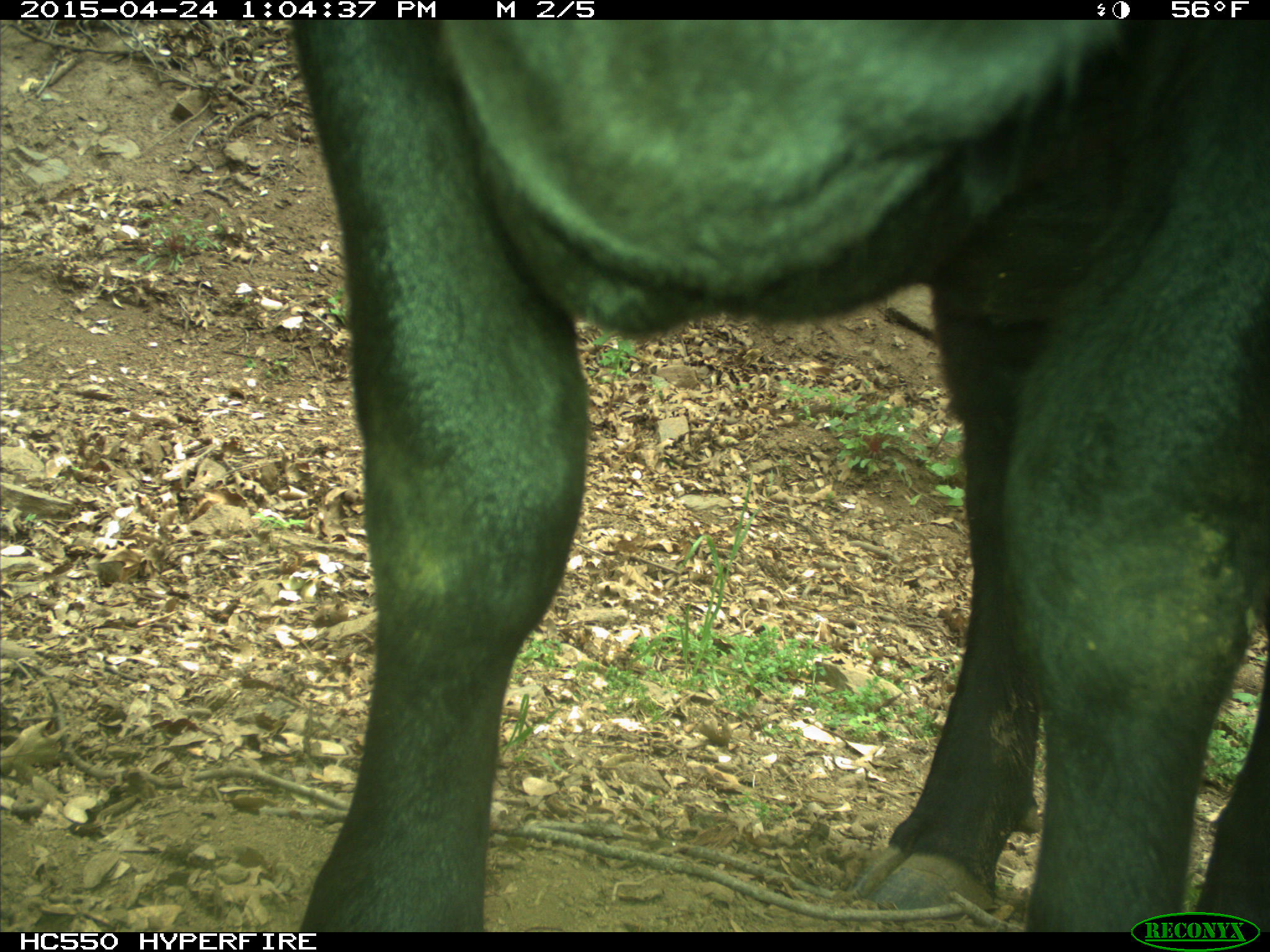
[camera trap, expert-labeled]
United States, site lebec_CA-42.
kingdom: Animalia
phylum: Chordata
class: Mammalia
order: Artiodactyla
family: Bovidae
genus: Bos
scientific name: Bos taurus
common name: domestic cow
Bos taurus (domestic cow).